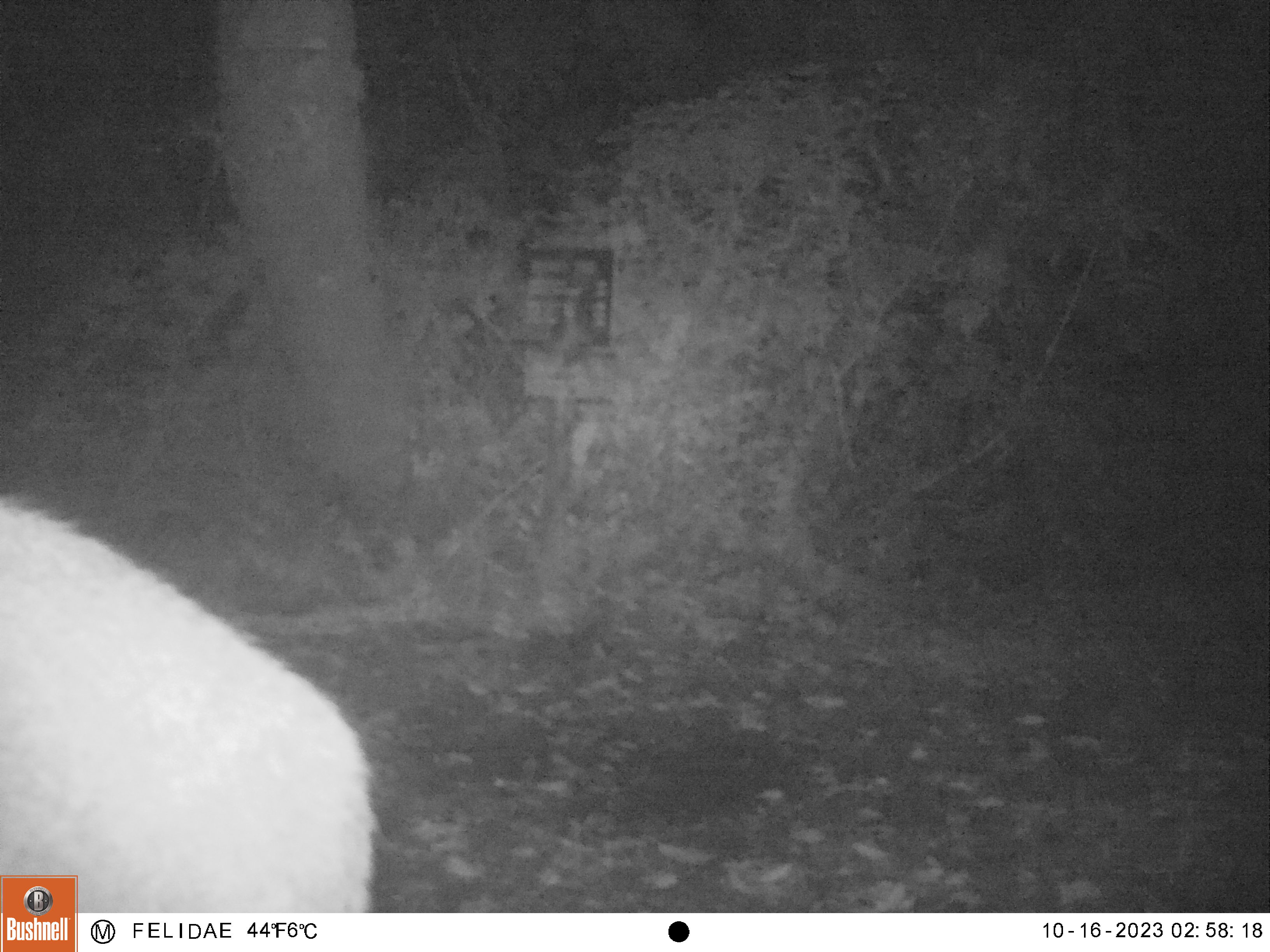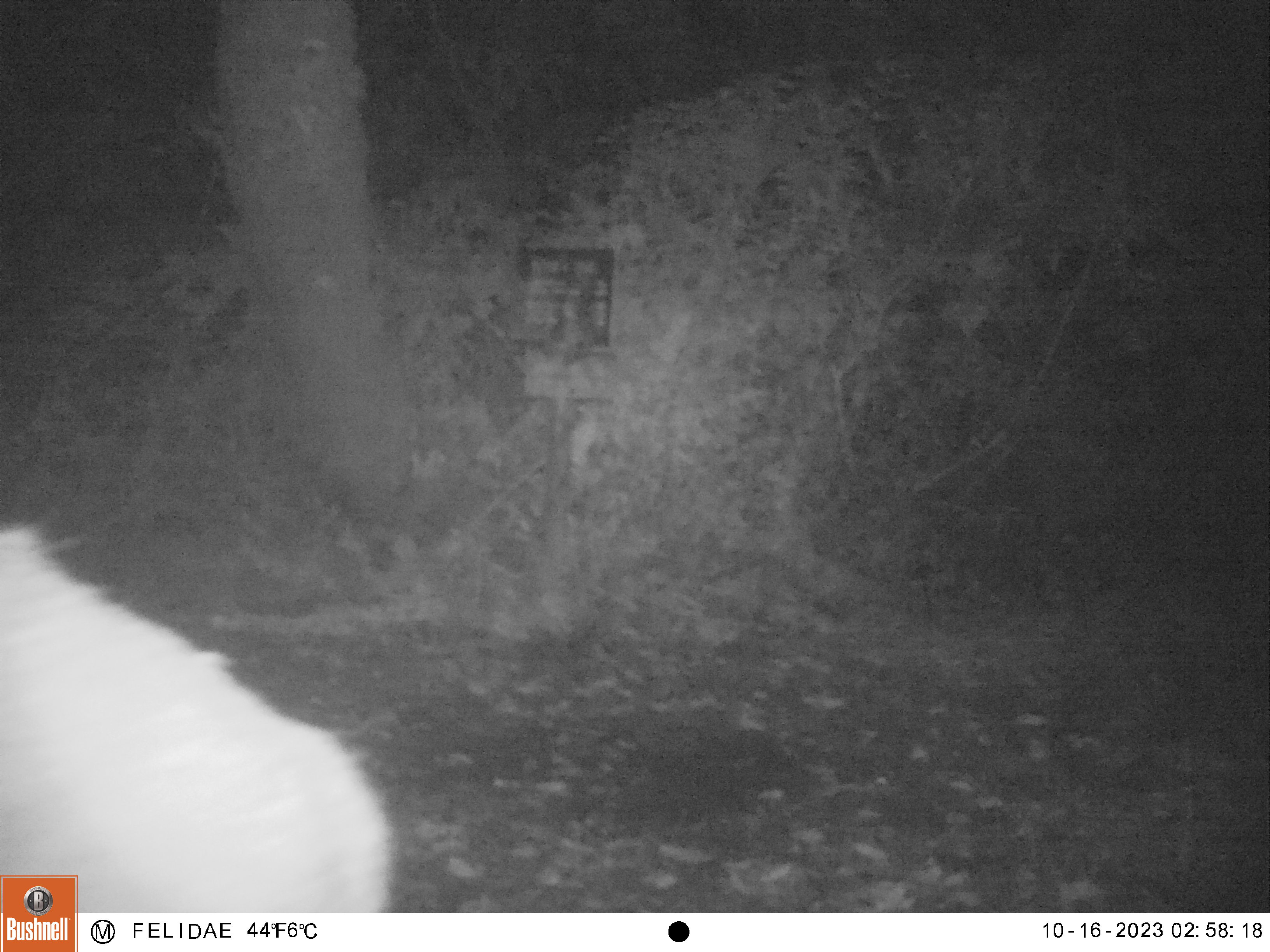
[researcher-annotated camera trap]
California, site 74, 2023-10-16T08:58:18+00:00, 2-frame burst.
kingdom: Animalia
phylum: Chordata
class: Mammalia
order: Artiodactyla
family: Cervidae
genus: Odocoileus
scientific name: Odocoileus hemionus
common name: mule deer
Mule deer (Odocoileus hemionus).